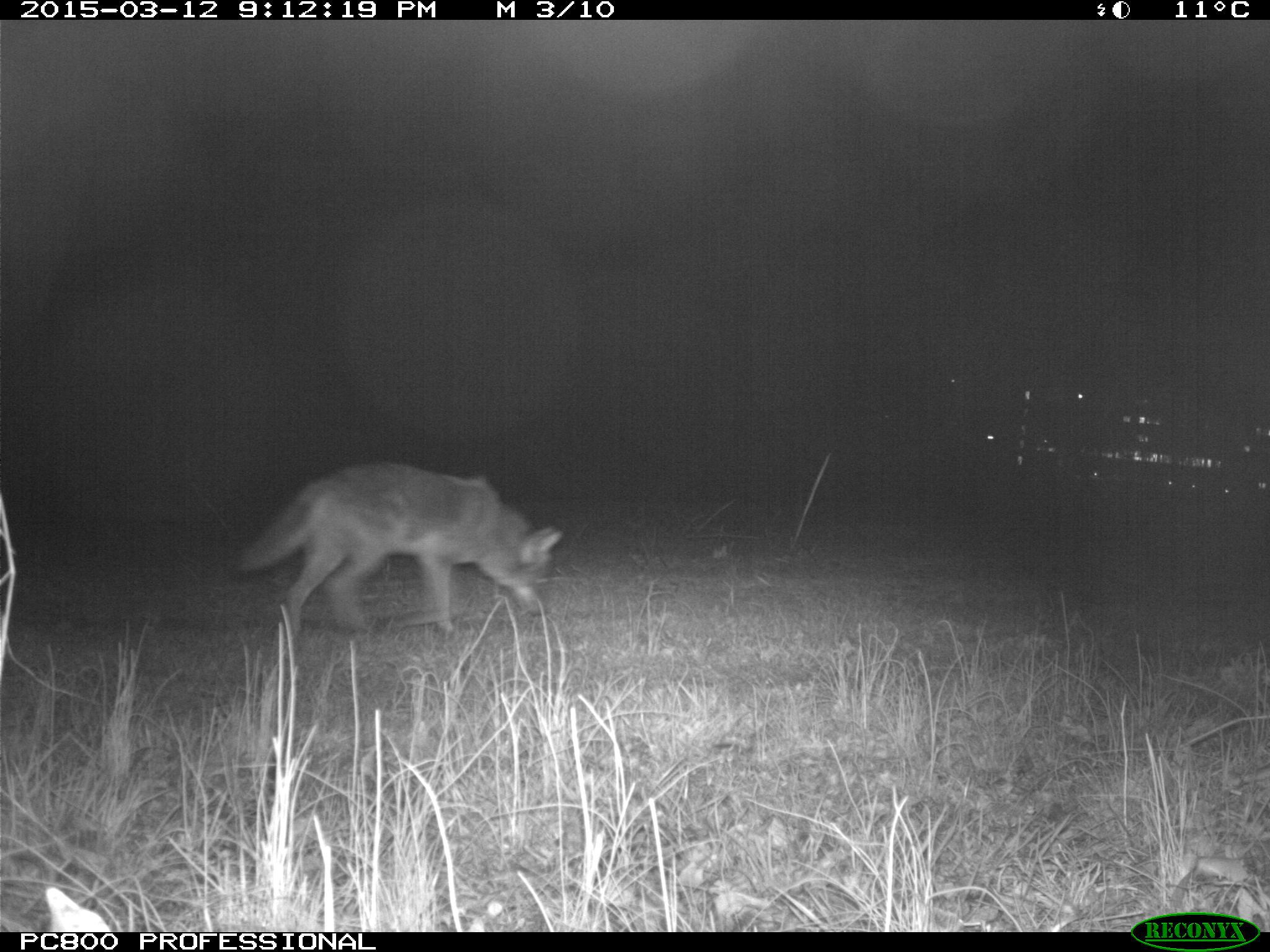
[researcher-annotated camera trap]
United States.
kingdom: Animalia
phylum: Chordata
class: Mammalia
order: Carnivora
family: Canidae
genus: Canis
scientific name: Canis latrans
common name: coyote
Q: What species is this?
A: Coyote (Canis latrans).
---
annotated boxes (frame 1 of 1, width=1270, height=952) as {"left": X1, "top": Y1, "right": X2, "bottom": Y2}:
Coyote: {"left": 216, "top": 457, "right": 571, "bottom": 651}